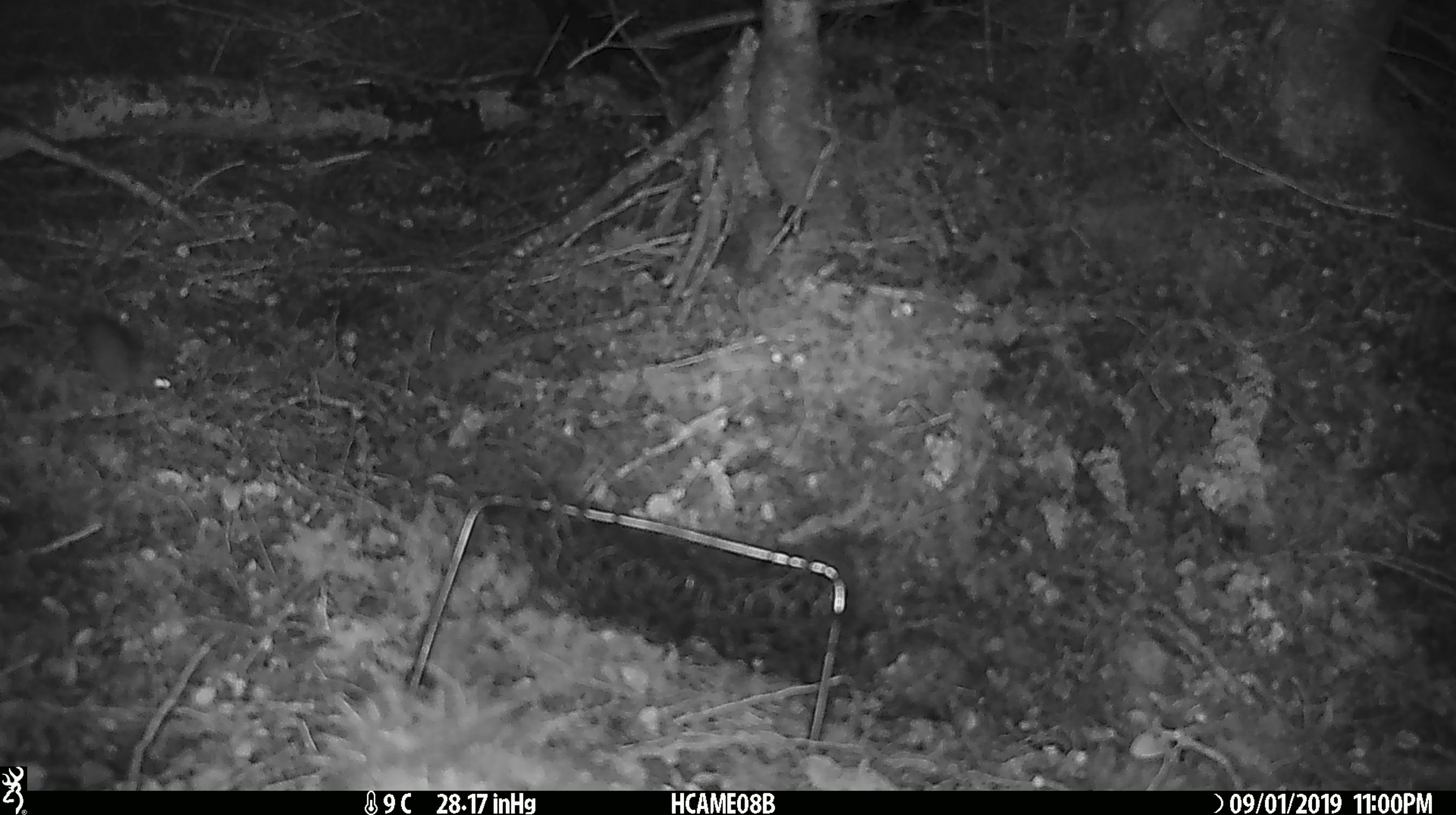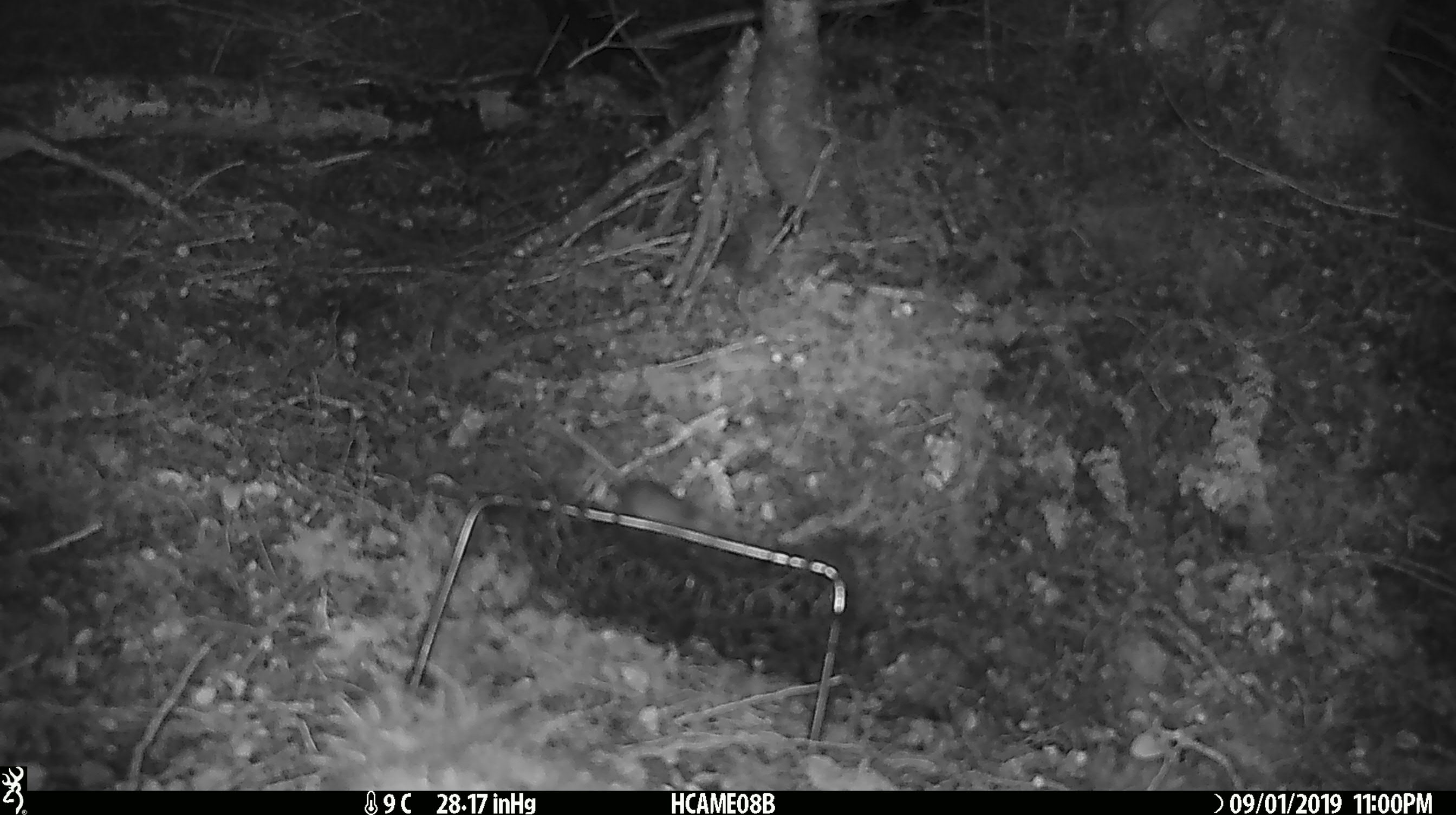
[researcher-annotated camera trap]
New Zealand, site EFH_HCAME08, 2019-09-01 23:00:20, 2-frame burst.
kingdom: Animalia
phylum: Chordata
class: Mammalia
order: Rodentia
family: Muridae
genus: Mus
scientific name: Mus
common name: mouse